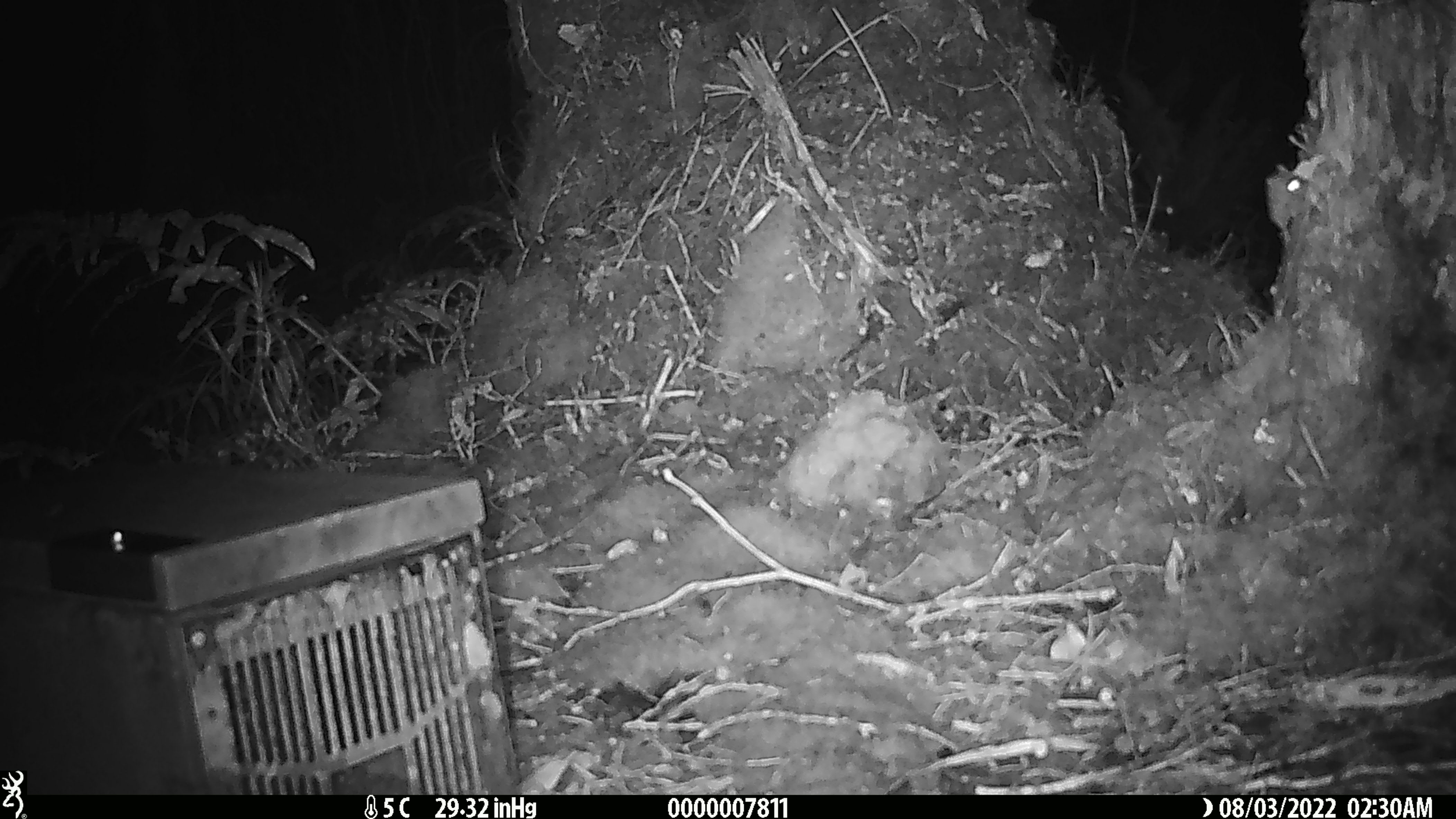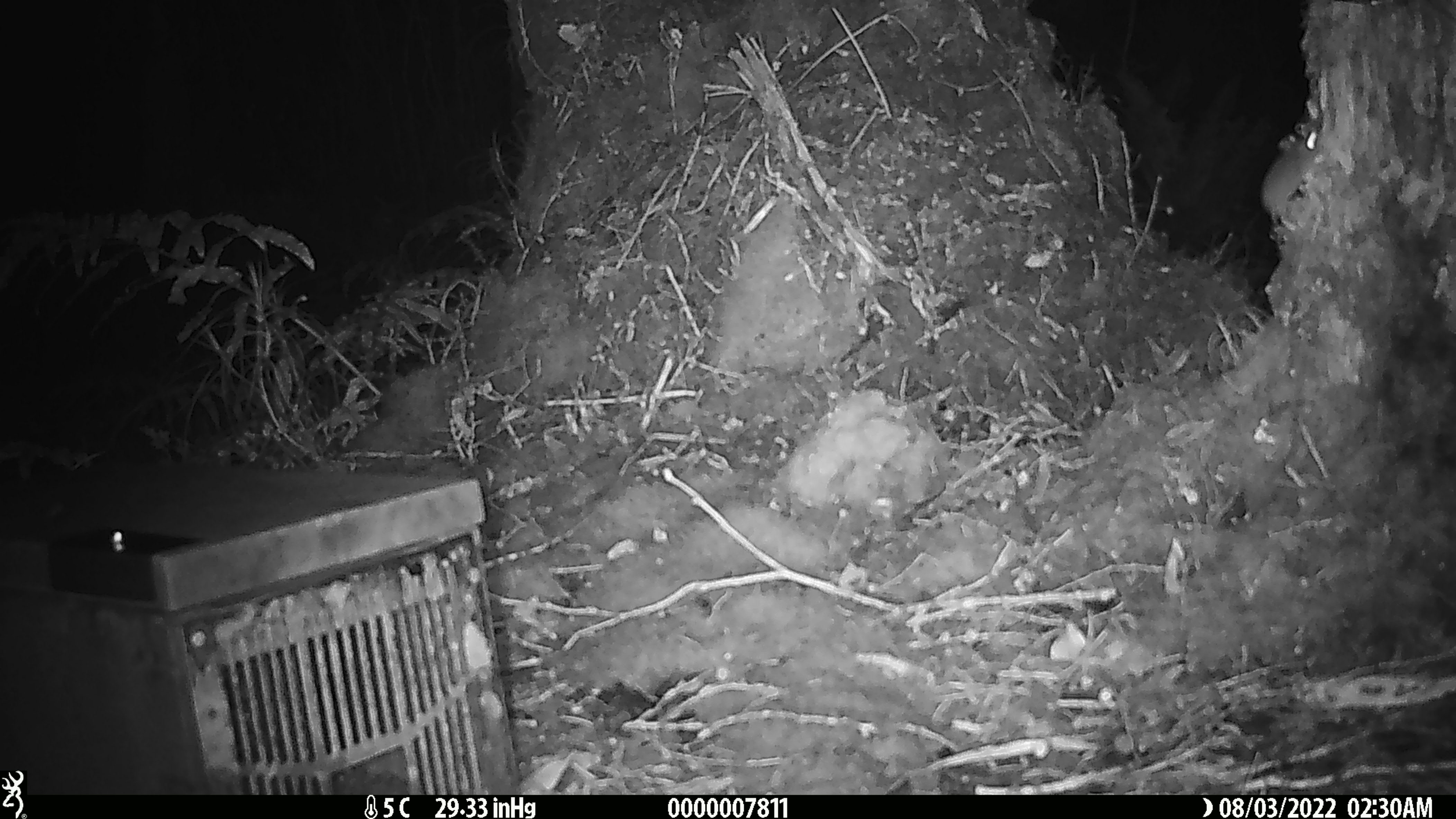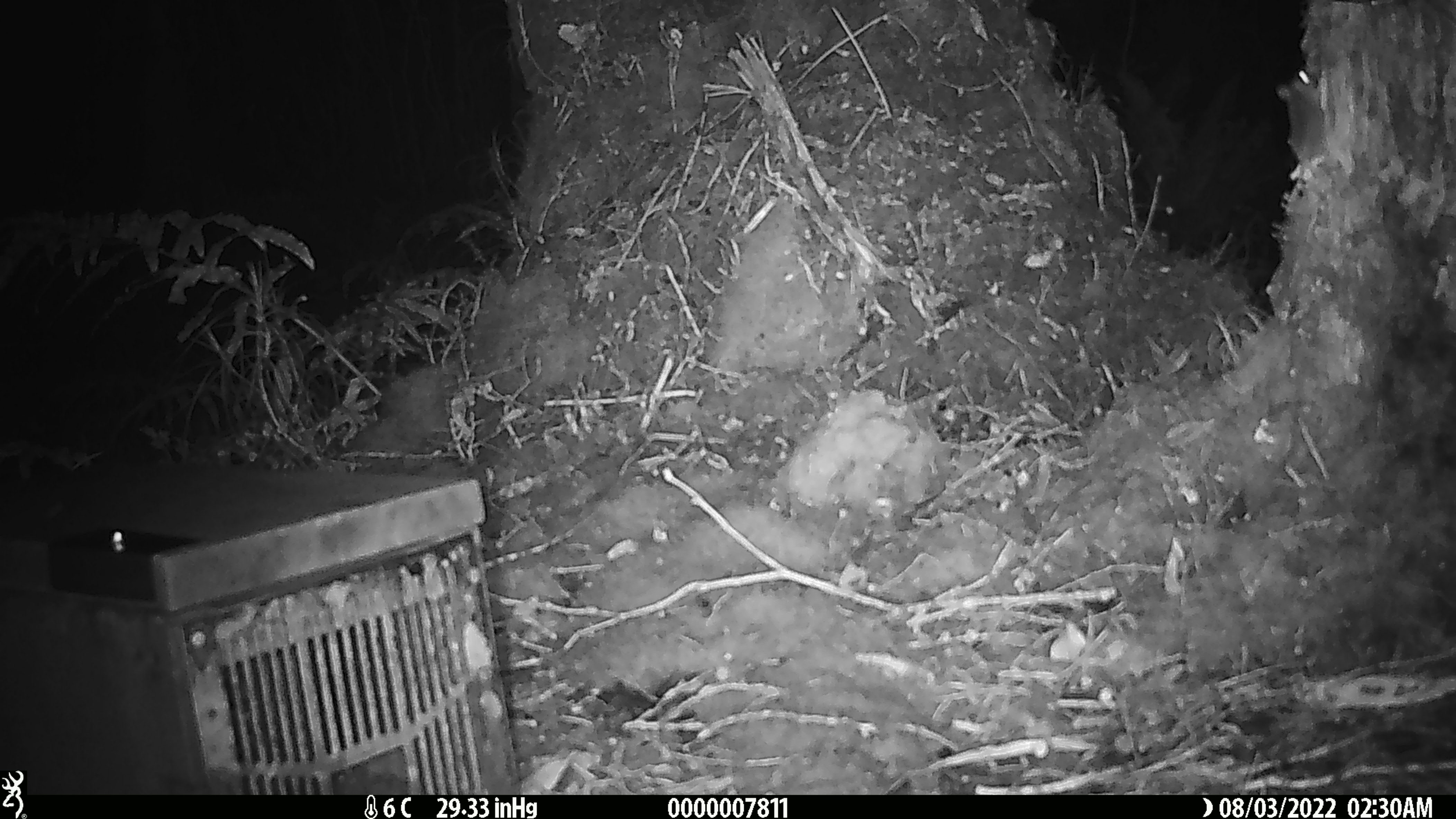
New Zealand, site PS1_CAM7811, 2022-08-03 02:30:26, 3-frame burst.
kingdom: Animalia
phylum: Chordata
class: Mammalia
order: Rodentia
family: Muridae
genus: Mus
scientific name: Mus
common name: mouse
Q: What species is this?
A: Mouse (Mus).